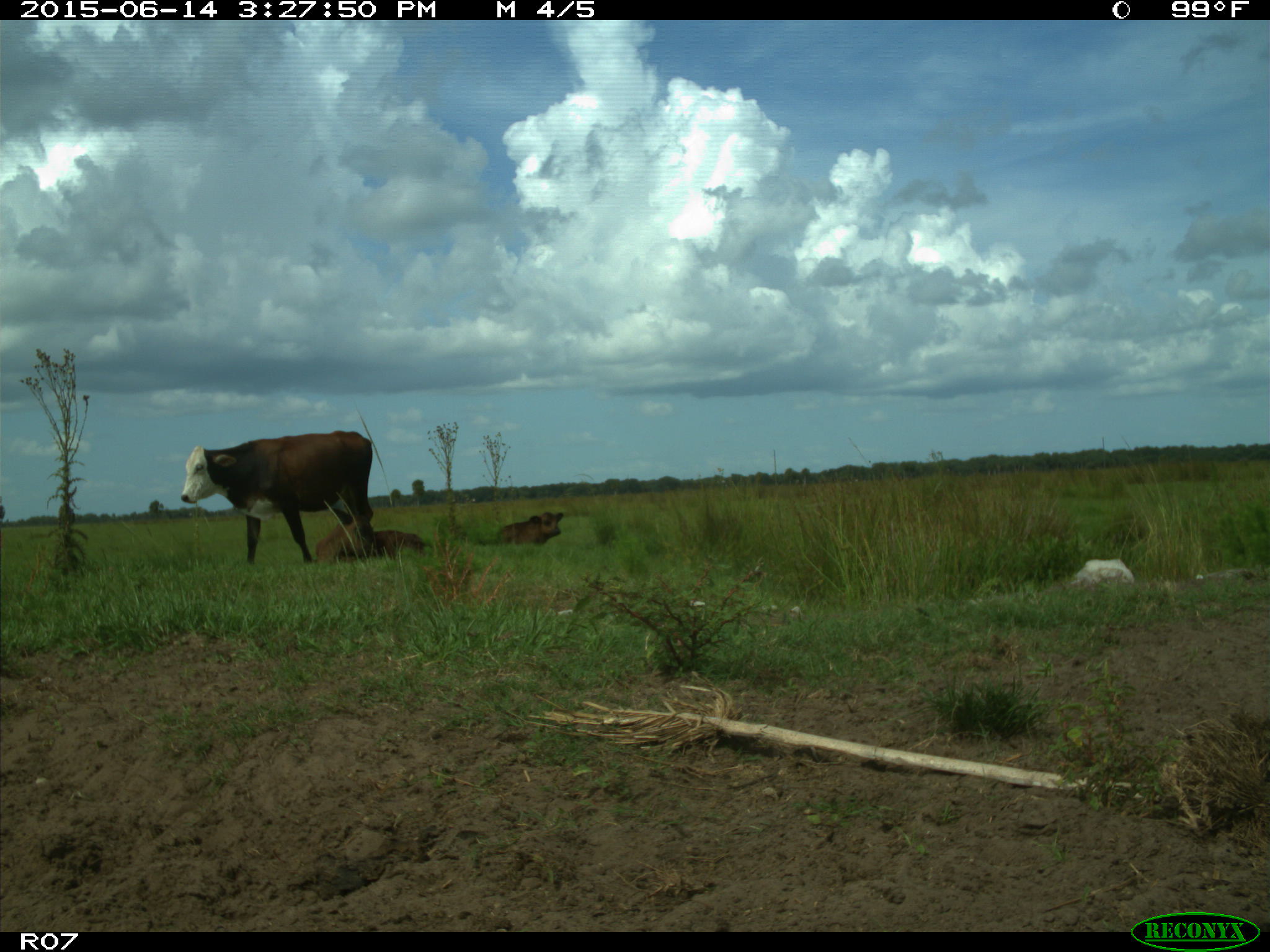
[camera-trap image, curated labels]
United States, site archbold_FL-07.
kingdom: Animalia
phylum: Chordata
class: Mammalia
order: Artiodactyla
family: Bovidae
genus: Bos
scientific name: Bos taurus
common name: domestic cow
Bos taurus (domestic cow).